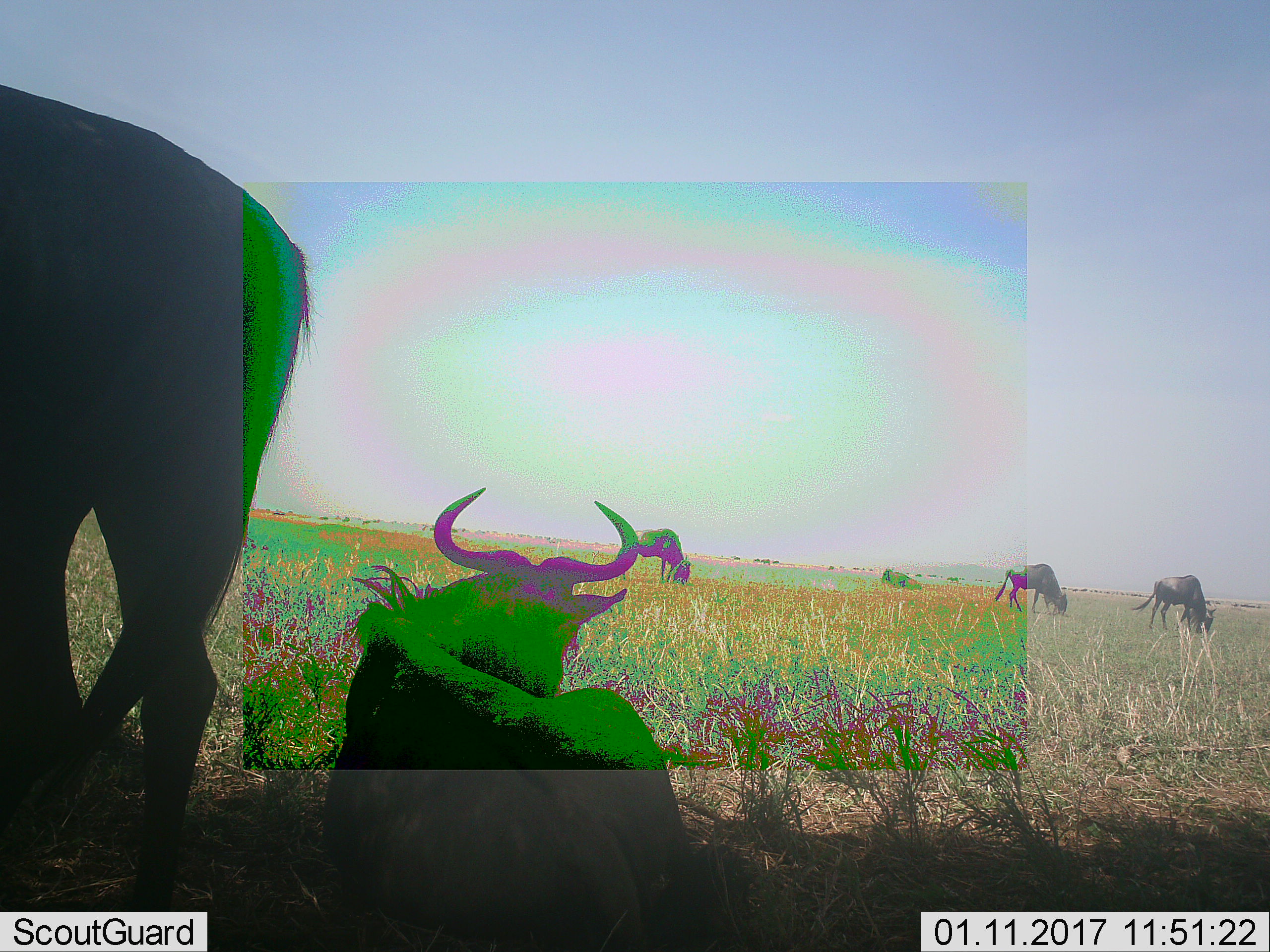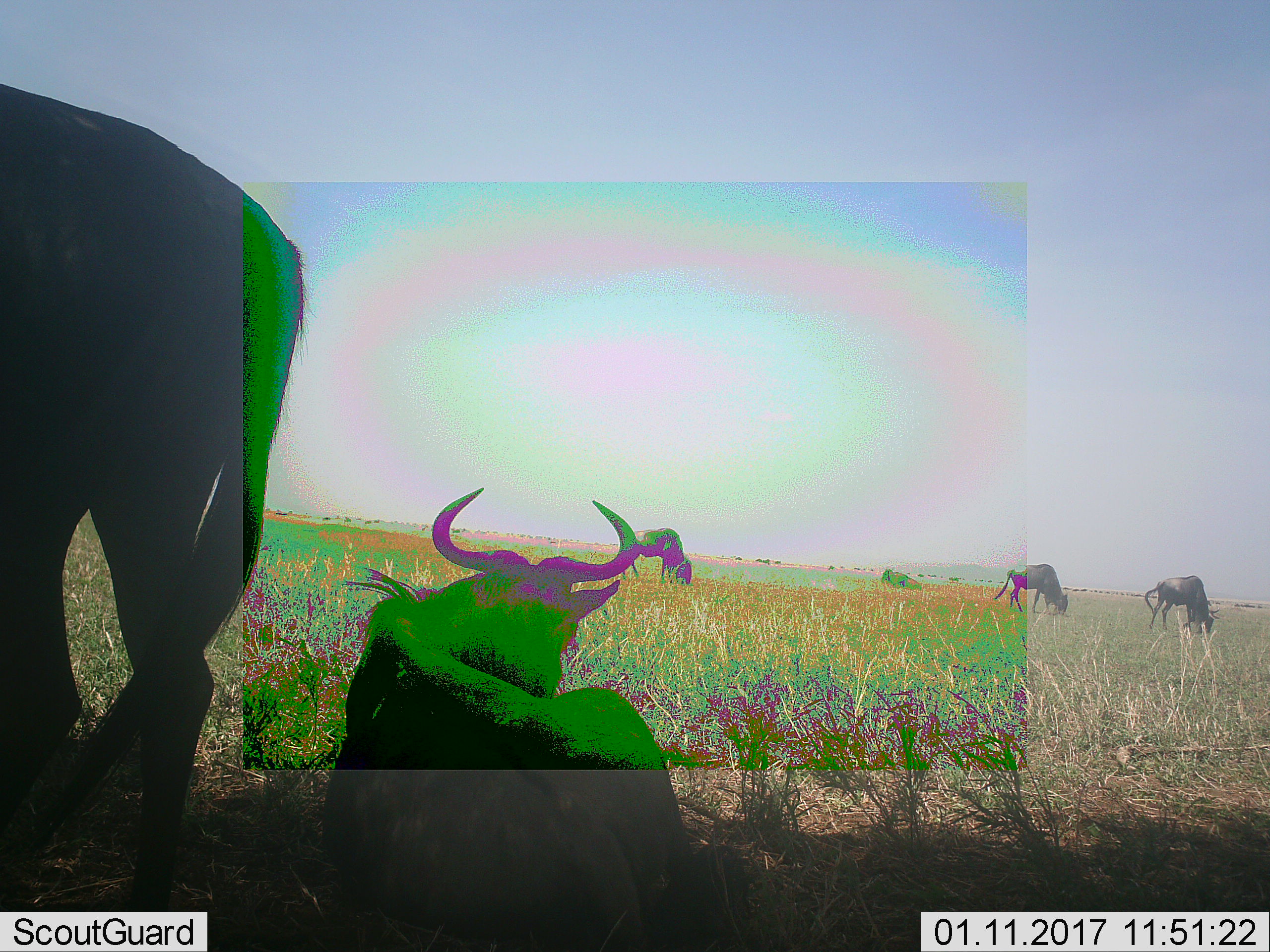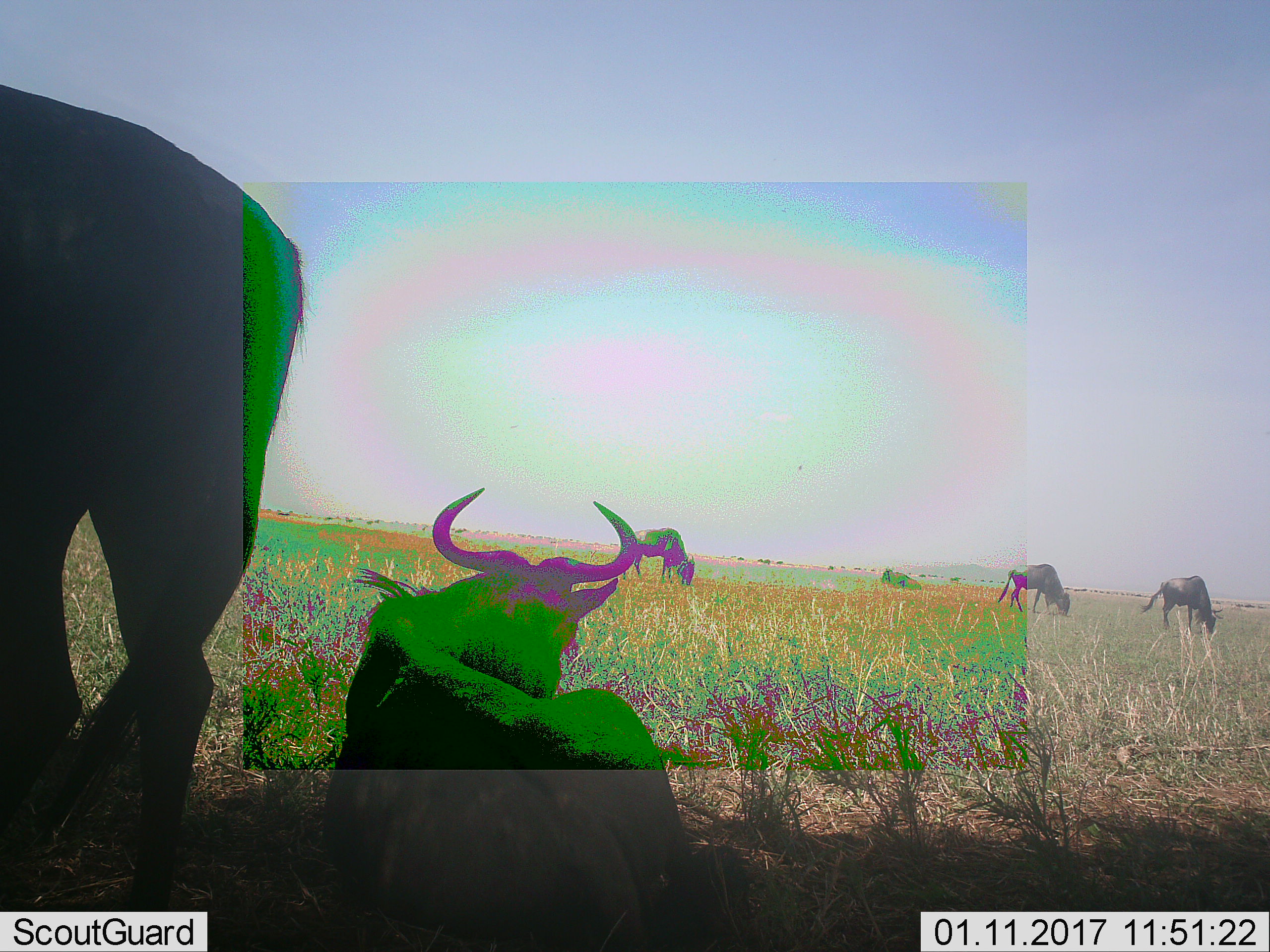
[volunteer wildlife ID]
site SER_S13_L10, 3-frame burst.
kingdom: Animalia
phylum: Chordata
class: Mammalia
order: Artiodactyla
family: Bovidae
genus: Connochaetes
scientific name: Connochaetes taurinus taurinus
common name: blue wildebeest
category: wildebeestblue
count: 6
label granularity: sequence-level